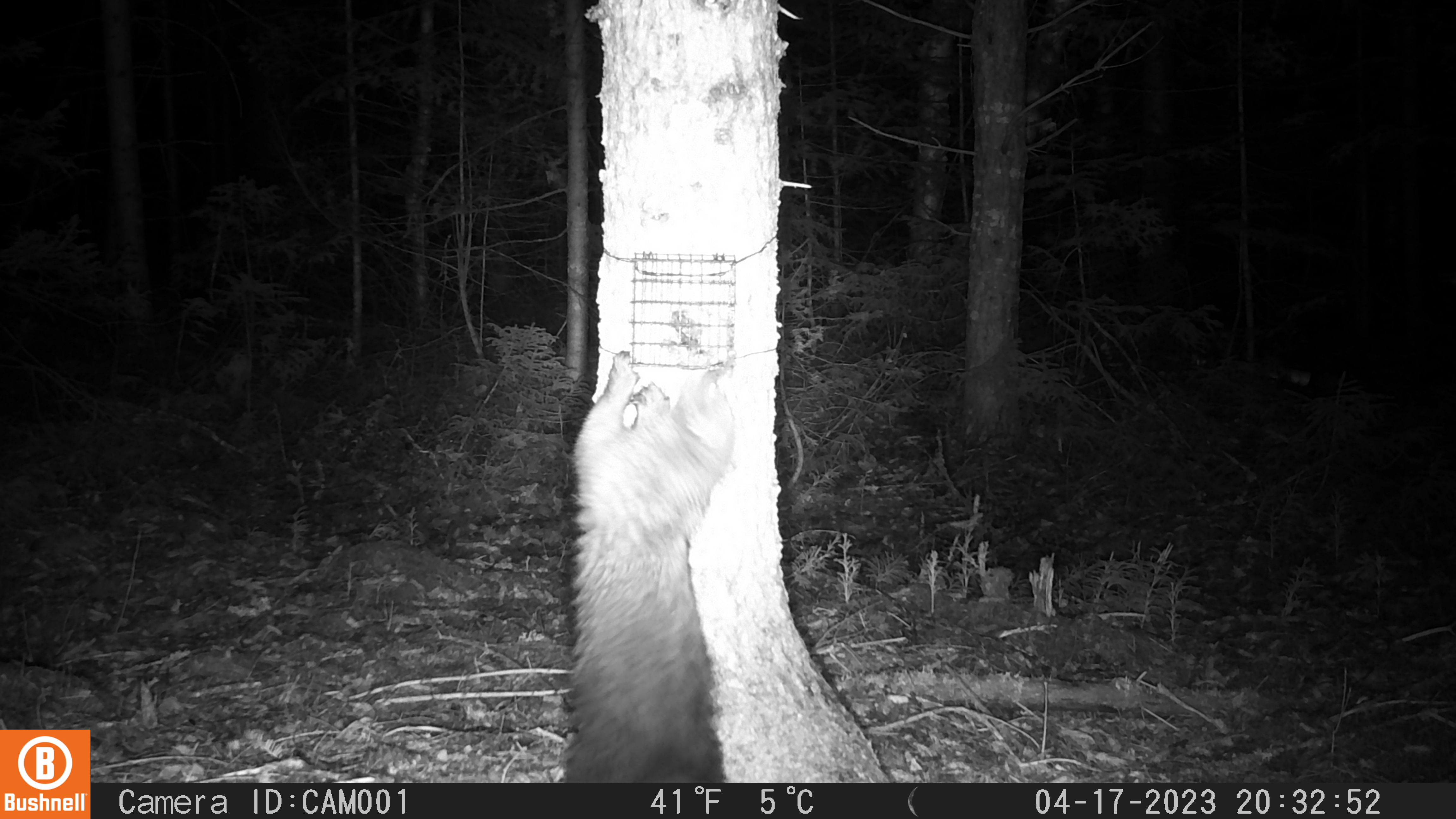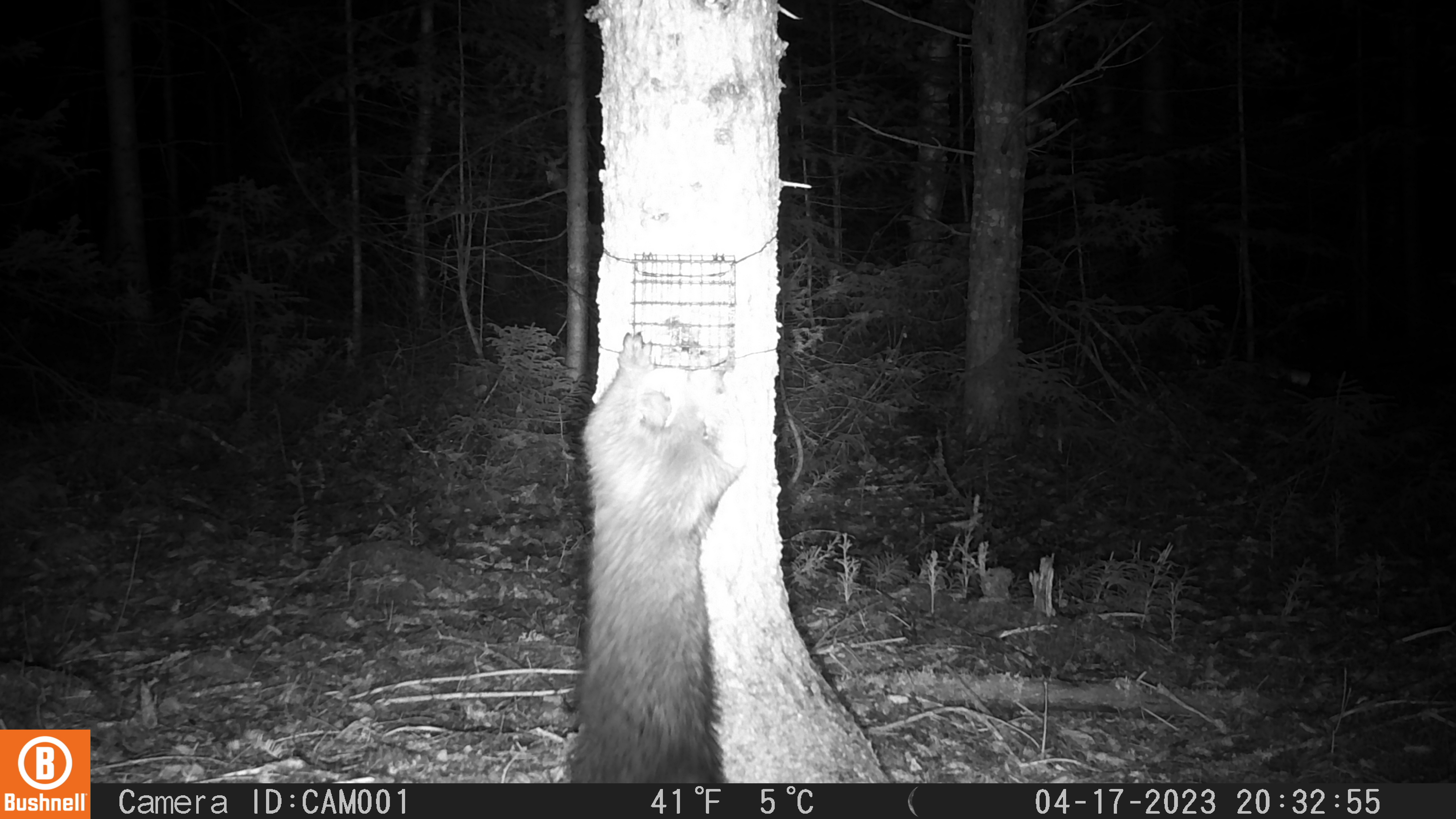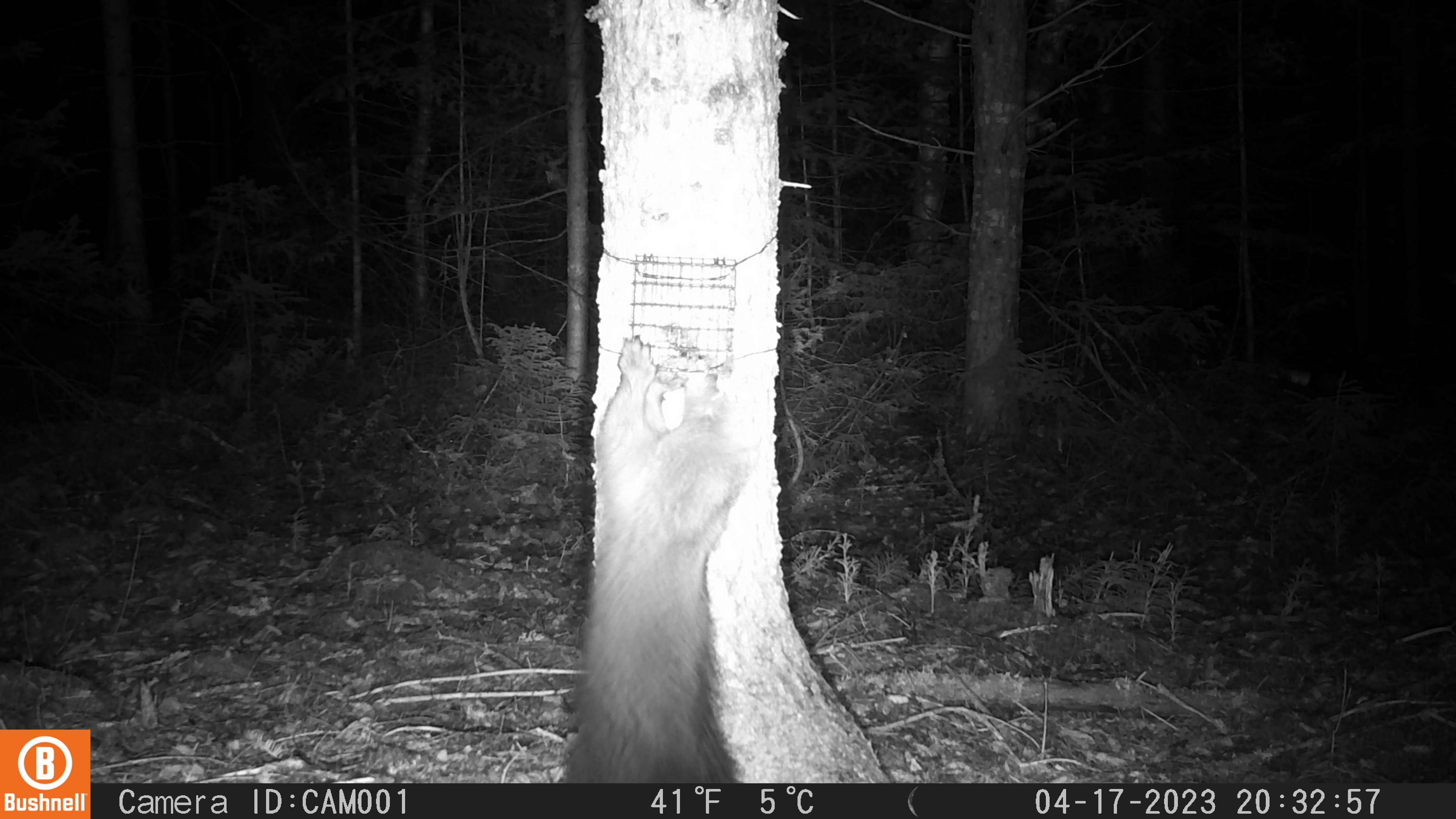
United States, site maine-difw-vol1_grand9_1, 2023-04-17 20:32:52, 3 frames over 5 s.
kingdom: Animalia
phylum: Chordata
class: Mammalia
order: Carnivora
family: Mustelidae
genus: Pekania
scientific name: Pekania pennanti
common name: fisher